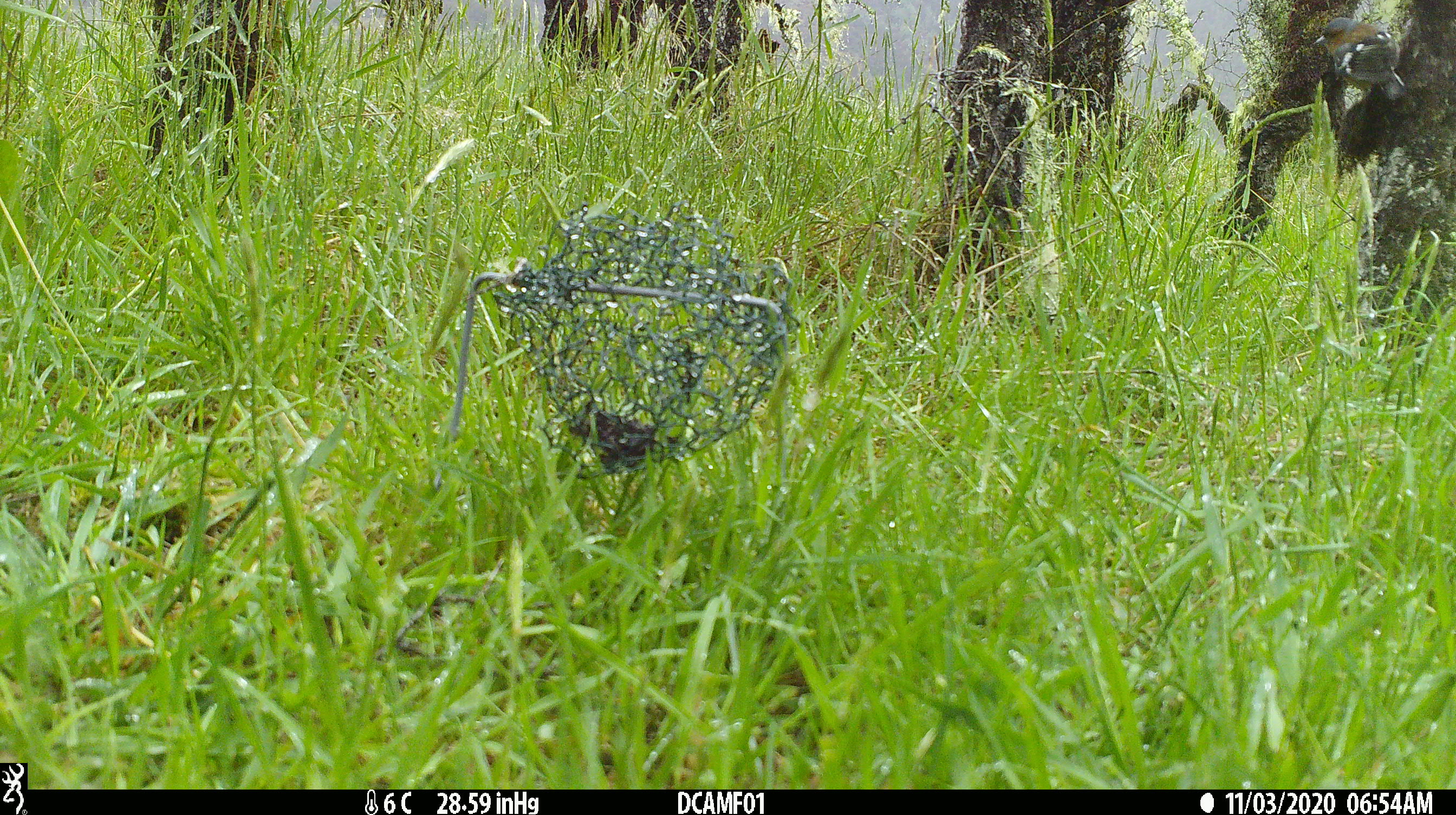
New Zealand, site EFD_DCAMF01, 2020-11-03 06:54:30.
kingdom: Animalia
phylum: Chordata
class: Aves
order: Passeriformes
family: Fringillidae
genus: Fringilla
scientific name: Fringilla coelebs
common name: common chaffinch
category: chaffinch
Chaffinch (common chaffinch) (Fringilla coelebs).